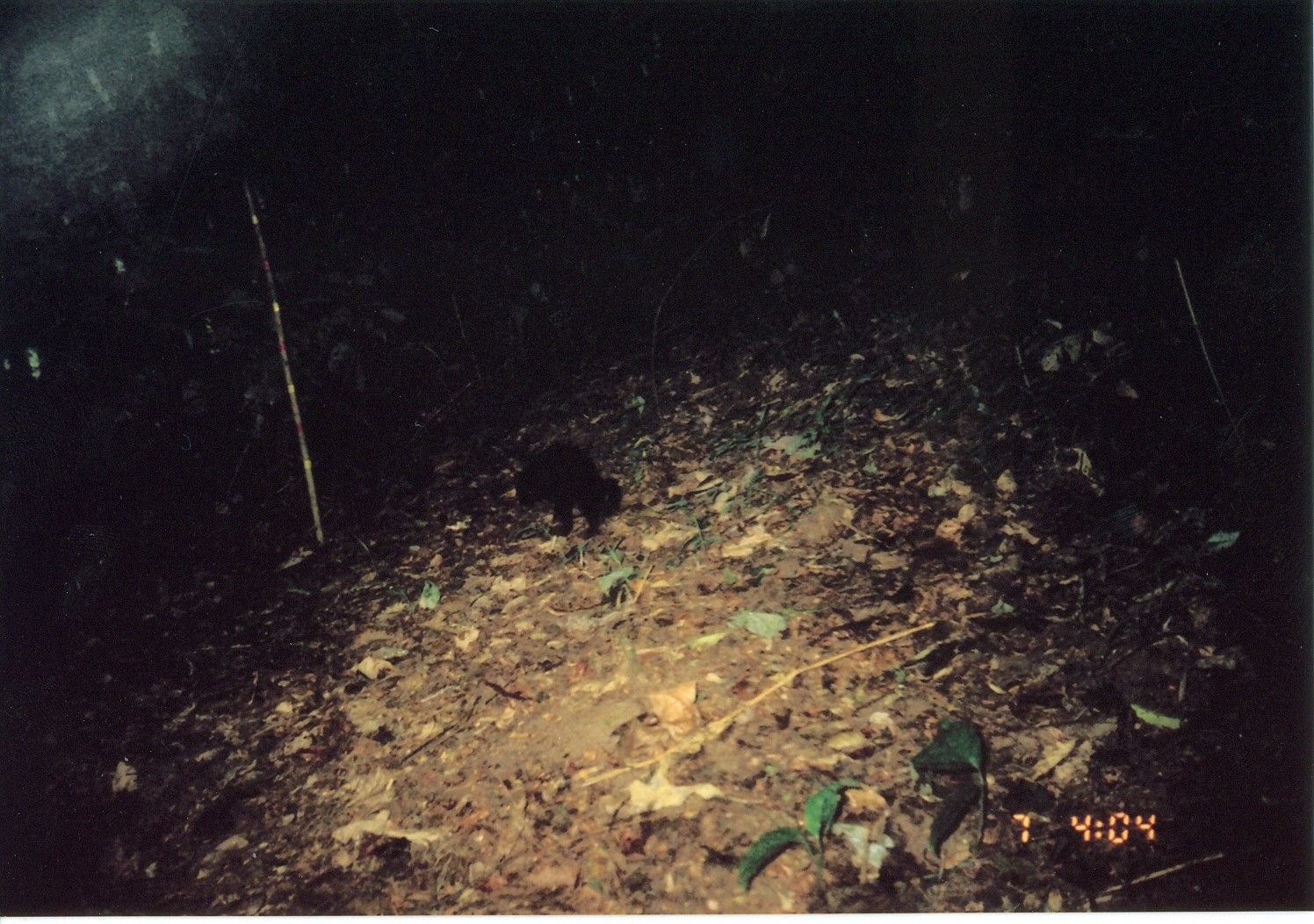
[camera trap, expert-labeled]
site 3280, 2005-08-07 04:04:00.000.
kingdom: Animalia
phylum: Chordata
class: Mammalia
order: Carnivora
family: Herpestidae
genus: Bdeogale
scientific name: Bdeogale crassicauda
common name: bushy-tailed mongoose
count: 1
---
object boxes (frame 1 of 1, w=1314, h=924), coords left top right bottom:
bdeogale crassicauda: 512 439 623 541